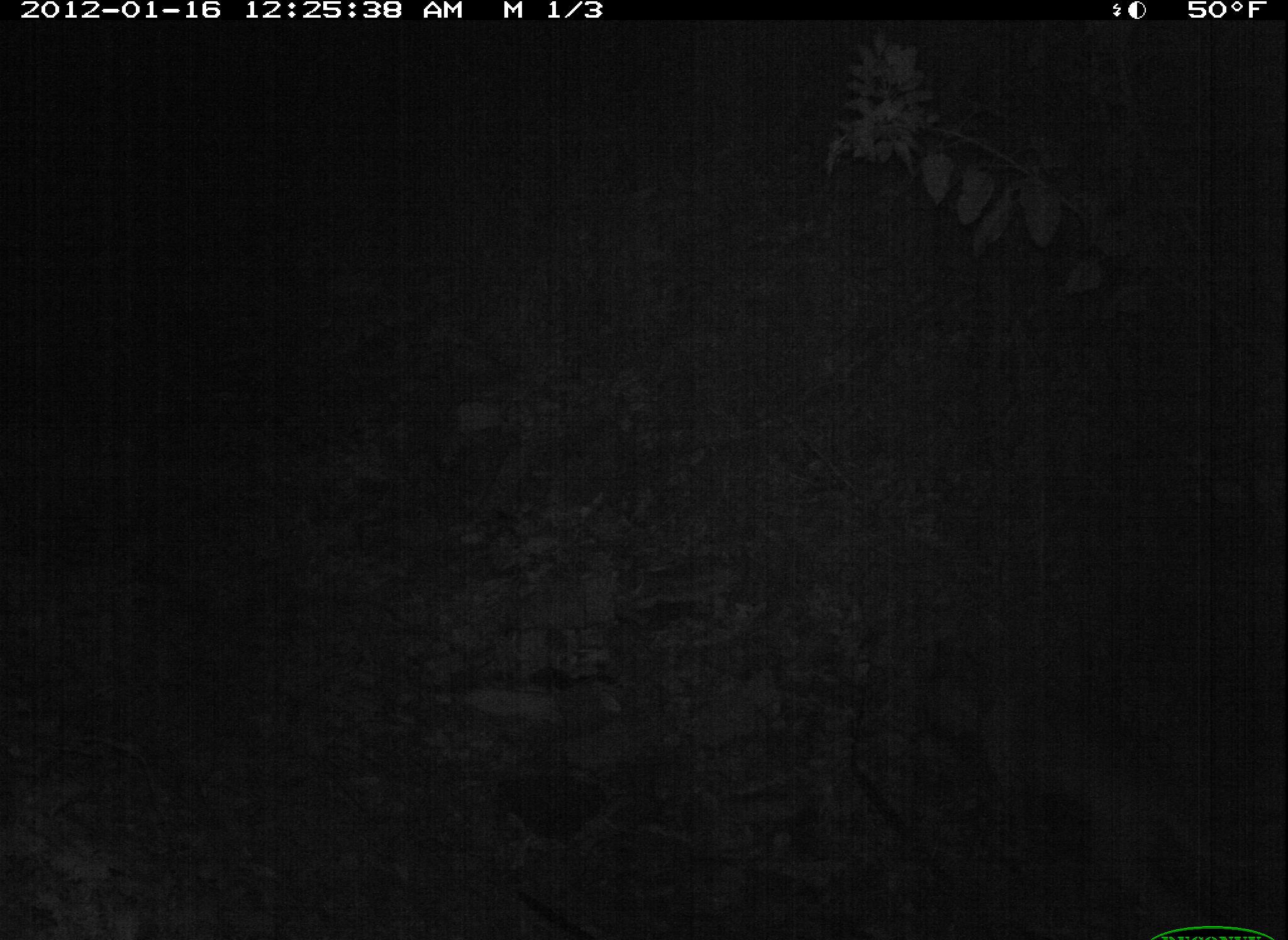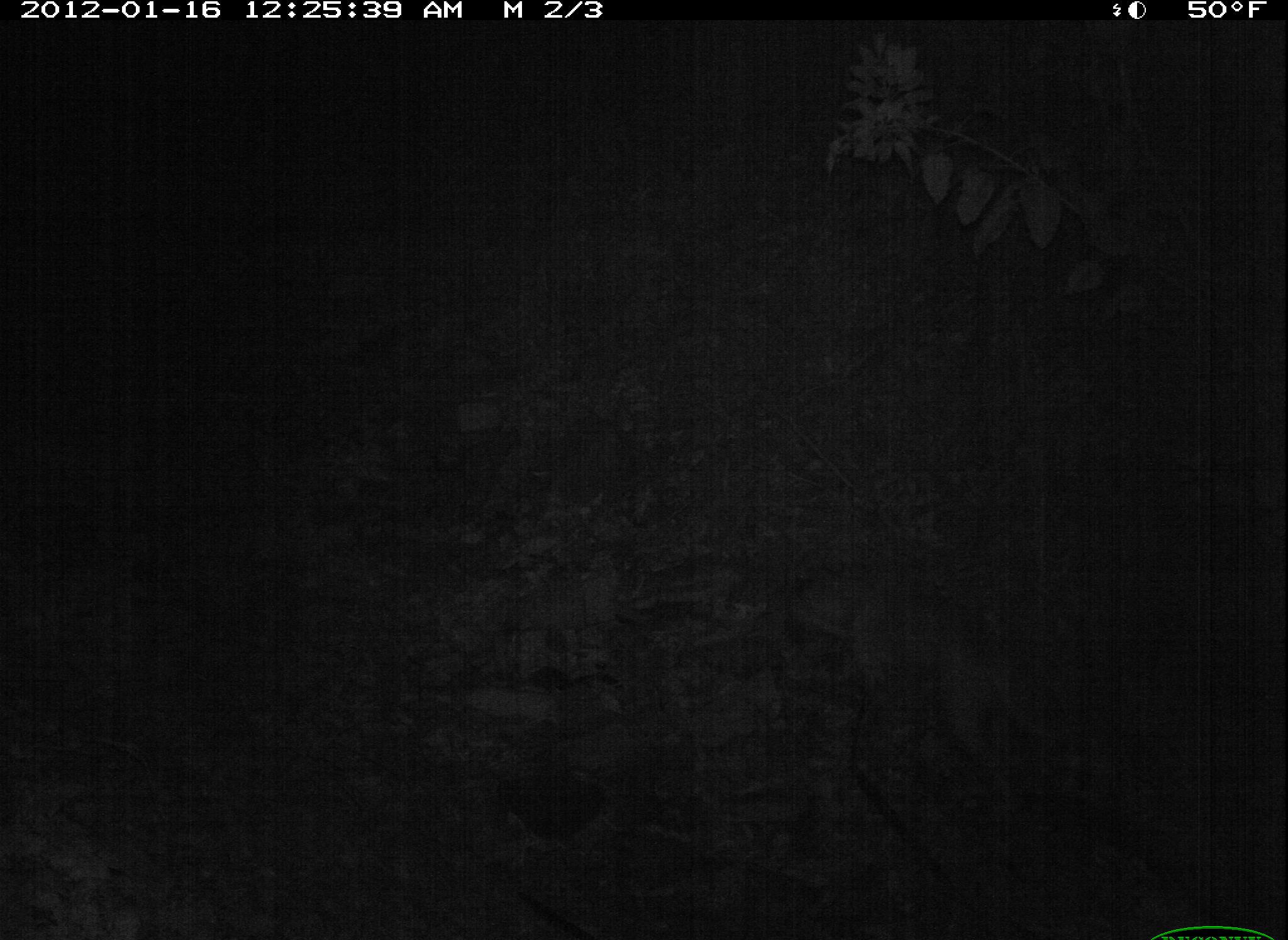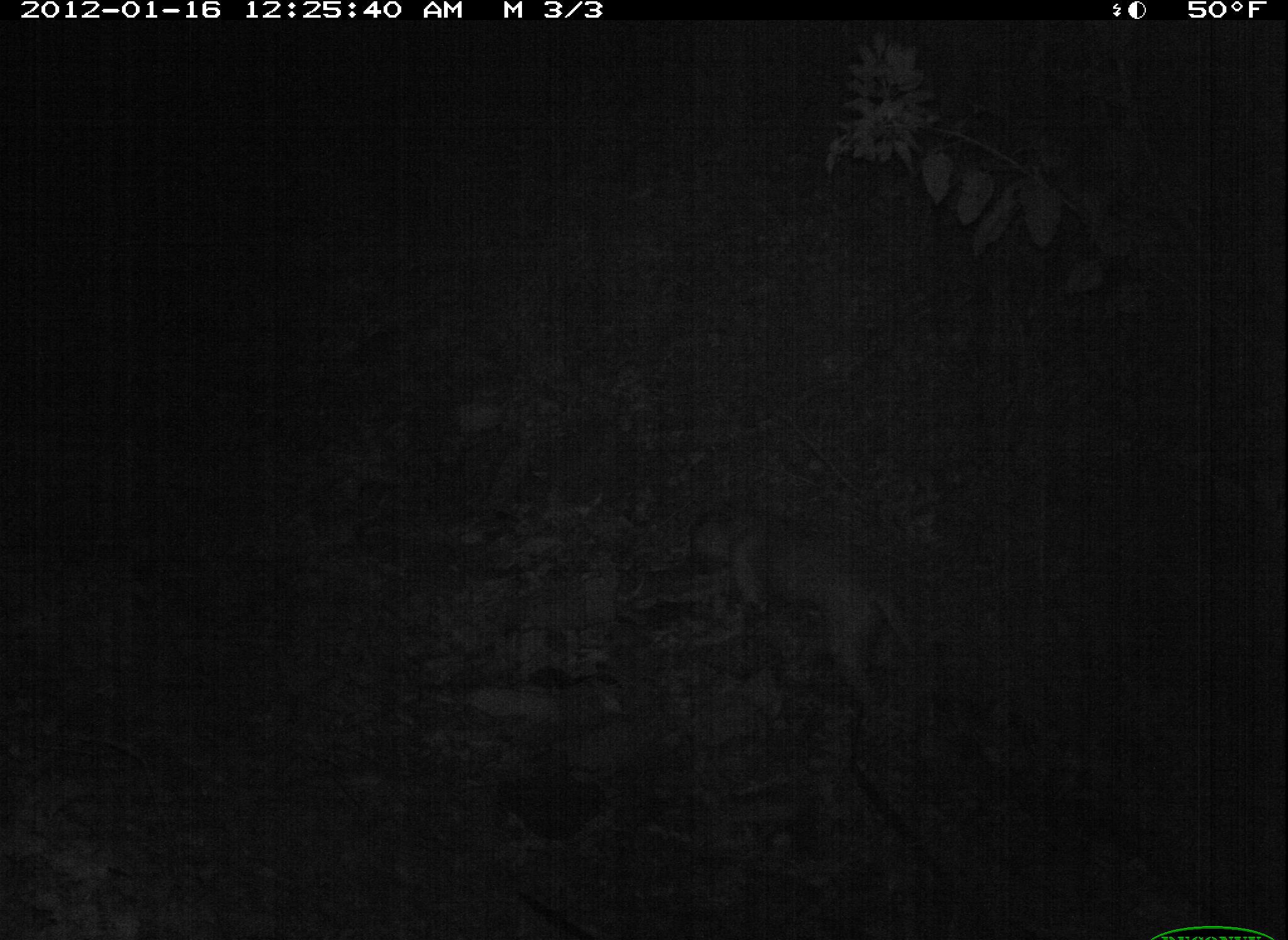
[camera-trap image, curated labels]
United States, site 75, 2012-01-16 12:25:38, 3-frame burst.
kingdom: Animalia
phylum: Chordata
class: Mammalia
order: Carnivora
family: Canidae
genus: Canis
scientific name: Canis familiaris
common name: domestic dog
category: dog